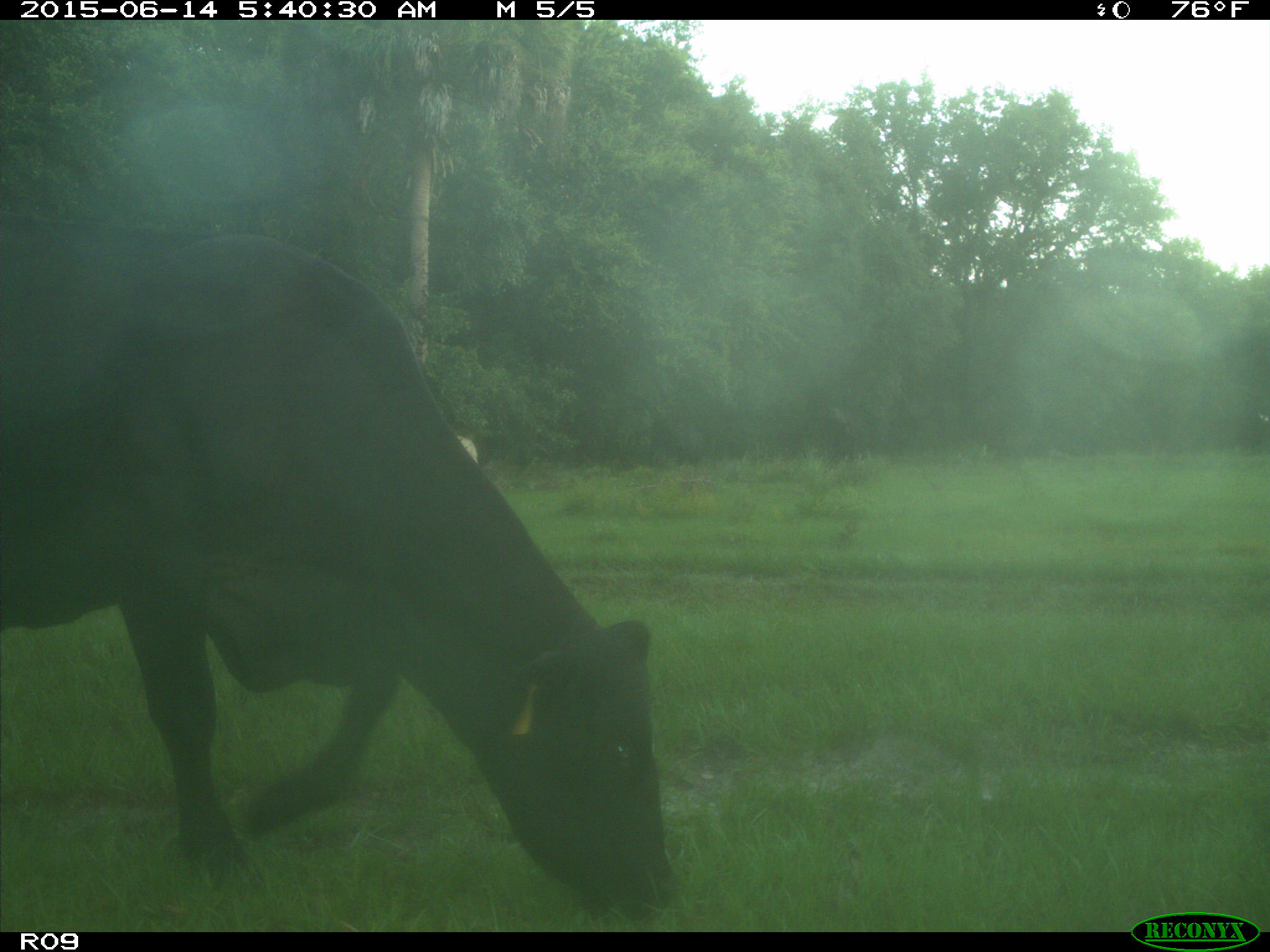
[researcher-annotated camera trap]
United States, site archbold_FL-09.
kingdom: Animalia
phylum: Chordata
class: Mammalia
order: Artiodactyla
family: Bovidae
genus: Bos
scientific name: Bos taurus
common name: domestic cow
Bos taurus (domestic cow).